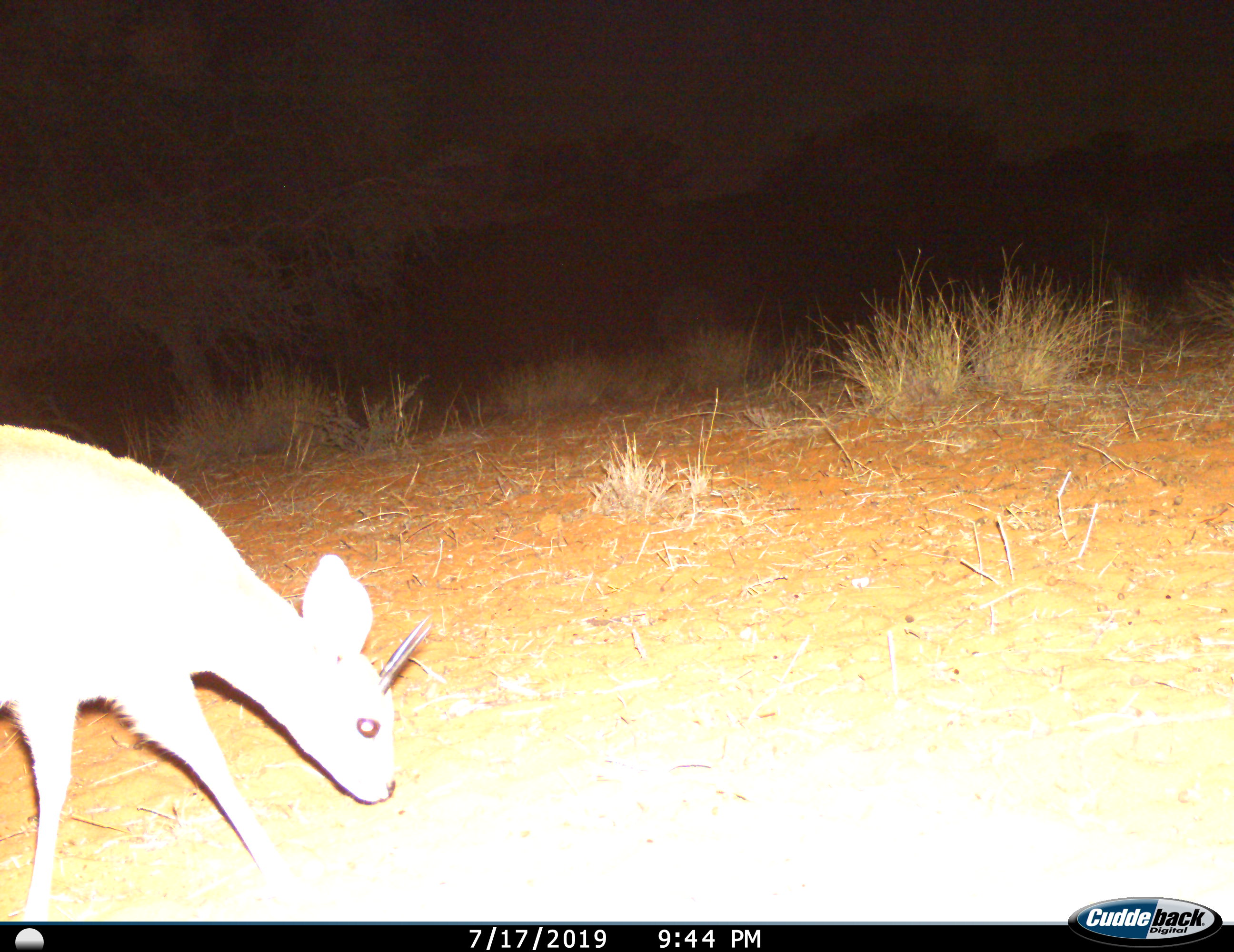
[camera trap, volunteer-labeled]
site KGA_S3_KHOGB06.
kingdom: Animalia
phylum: Chordata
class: Mammalia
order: Artiodactyla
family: Bovidae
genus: Raphicerus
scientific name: Raphicerus campestris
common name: steenbok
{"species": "steenbok (Raphicerus campestris)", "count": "1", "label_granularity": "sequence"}